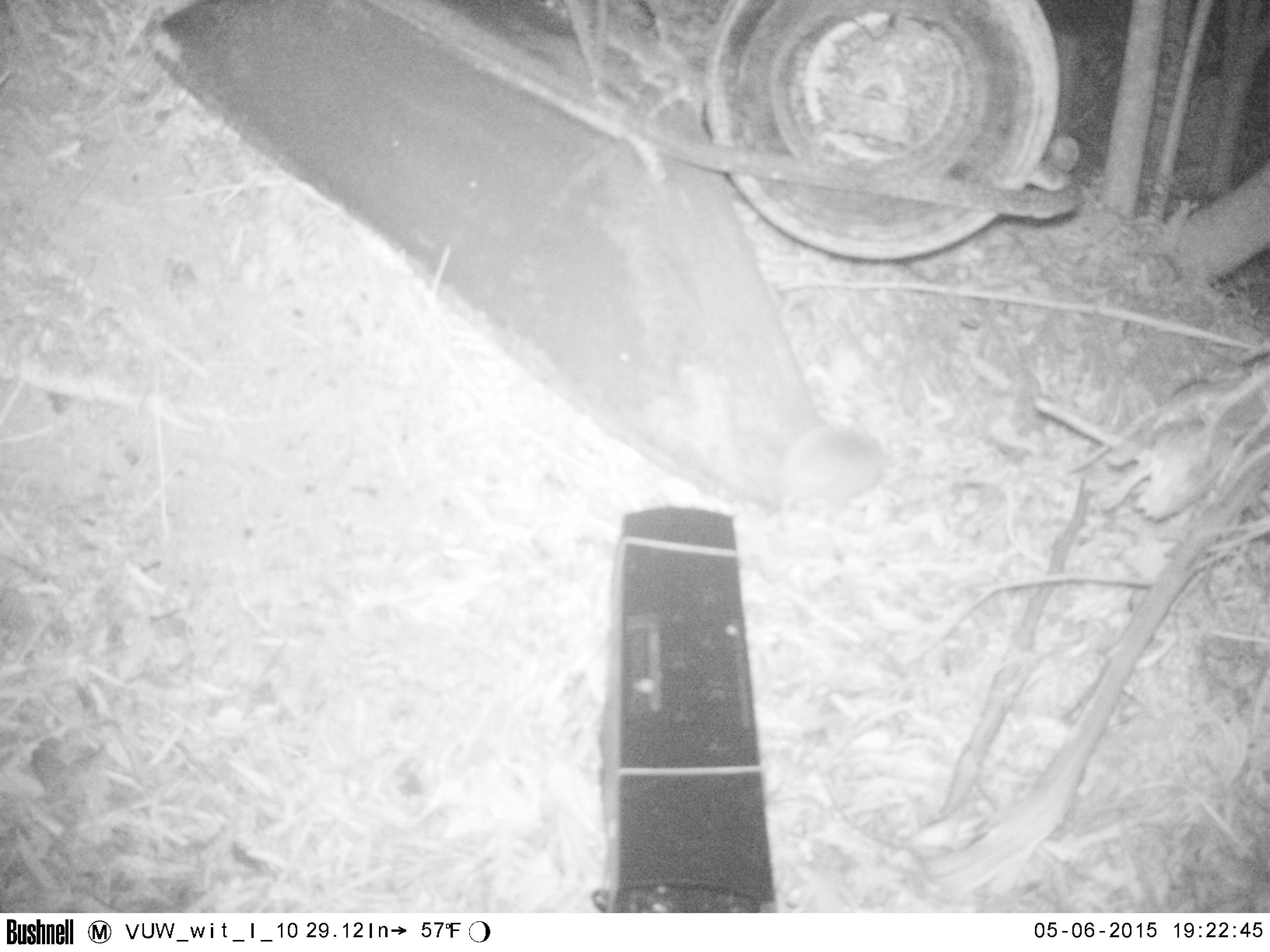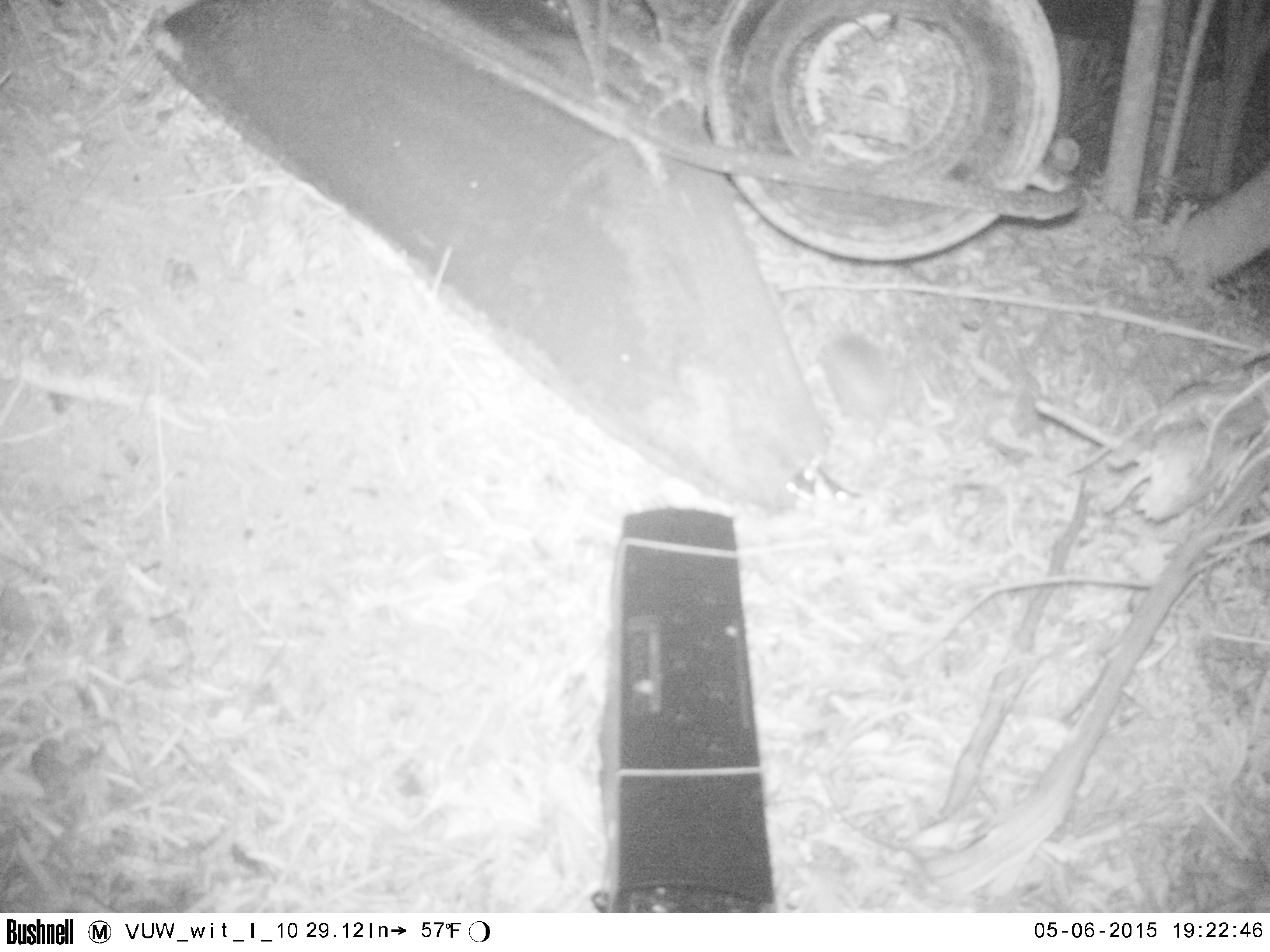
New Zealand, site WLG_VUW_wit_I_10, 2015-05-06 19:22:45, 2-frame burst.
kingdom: Animalia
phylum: Chordata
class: Mammalia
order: Eulipotyphla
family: Erinaceidae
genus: Erinaceus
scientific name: Erinaceus europaeus europaeus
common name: european hedgehog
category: hedgehog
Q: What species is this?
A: Hedgehog (european hedgehog) (Erinaceus europaeus europaeus).